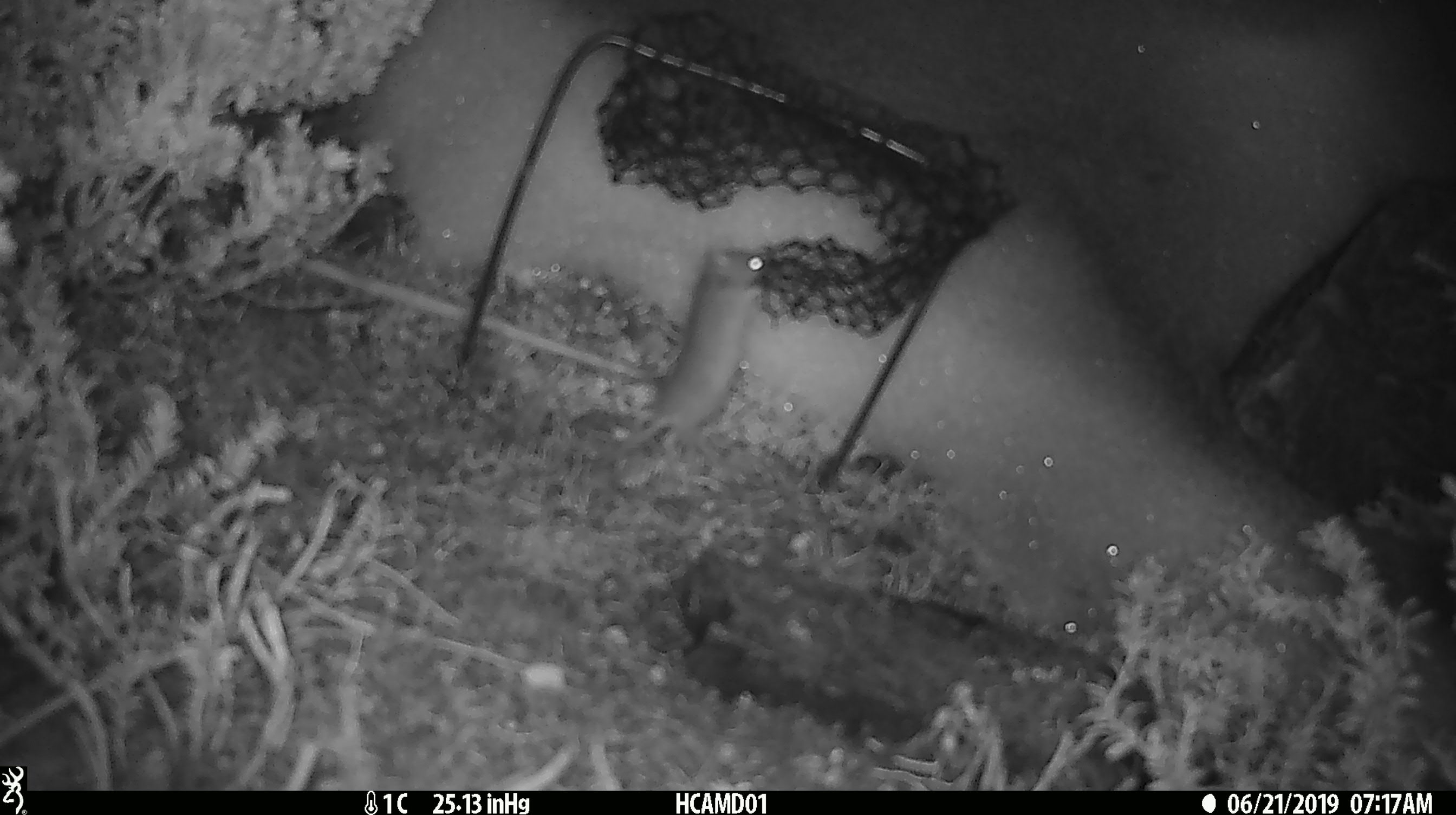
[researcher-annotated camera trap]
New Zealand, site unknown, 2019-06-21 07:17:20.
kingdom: Animalia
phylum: Chordata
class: Mammalia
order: Rodentia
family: Muridae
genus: Mus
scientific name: Mus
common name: mouse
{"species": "mouse (Mus)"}